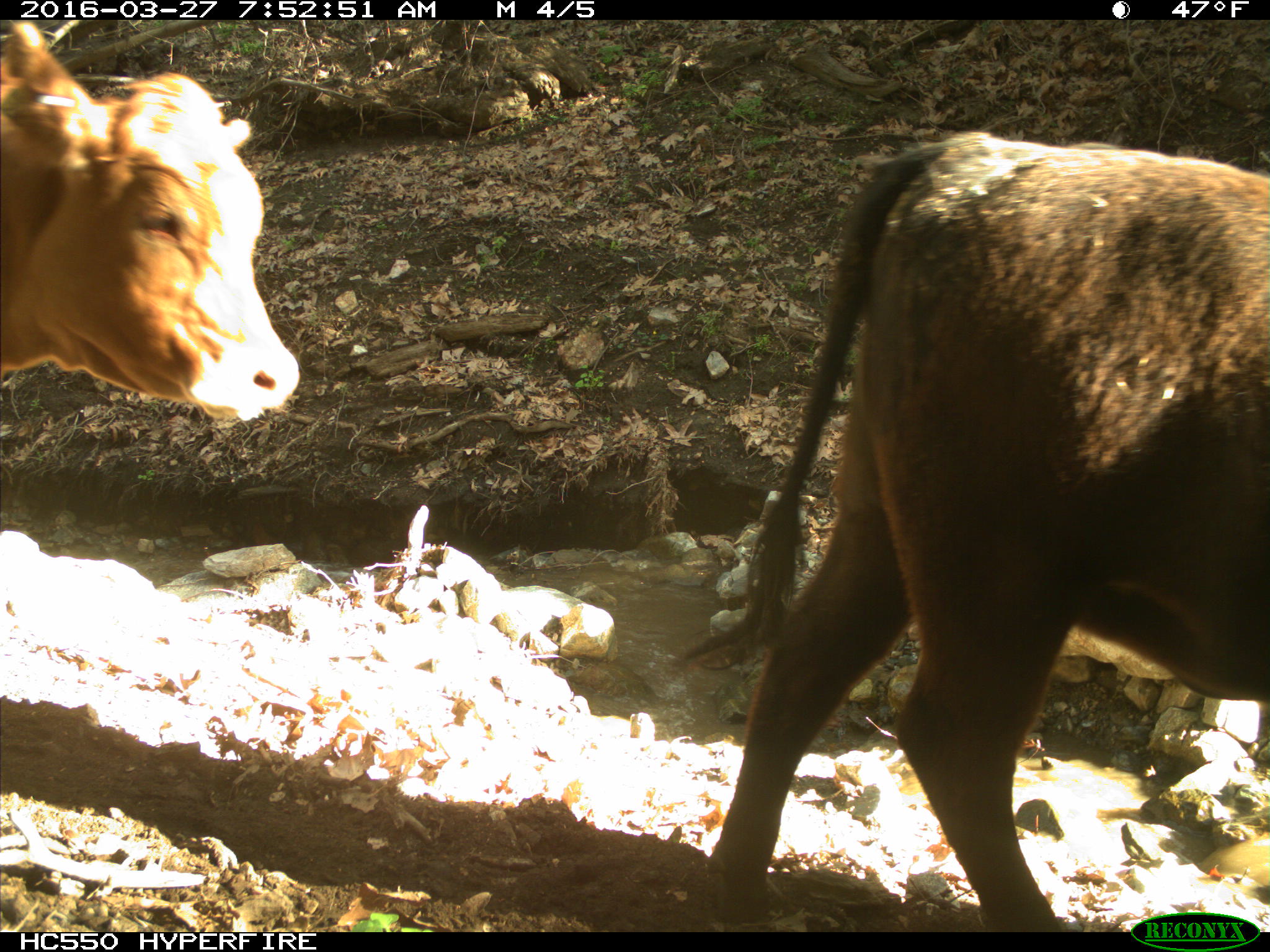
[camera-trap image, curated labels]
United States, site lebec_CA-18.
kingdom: Animalia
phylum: Chordata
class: Mammalia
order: Artiodactyla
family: Bovidae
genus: Bos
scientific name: Bos taurus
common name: domestic cow